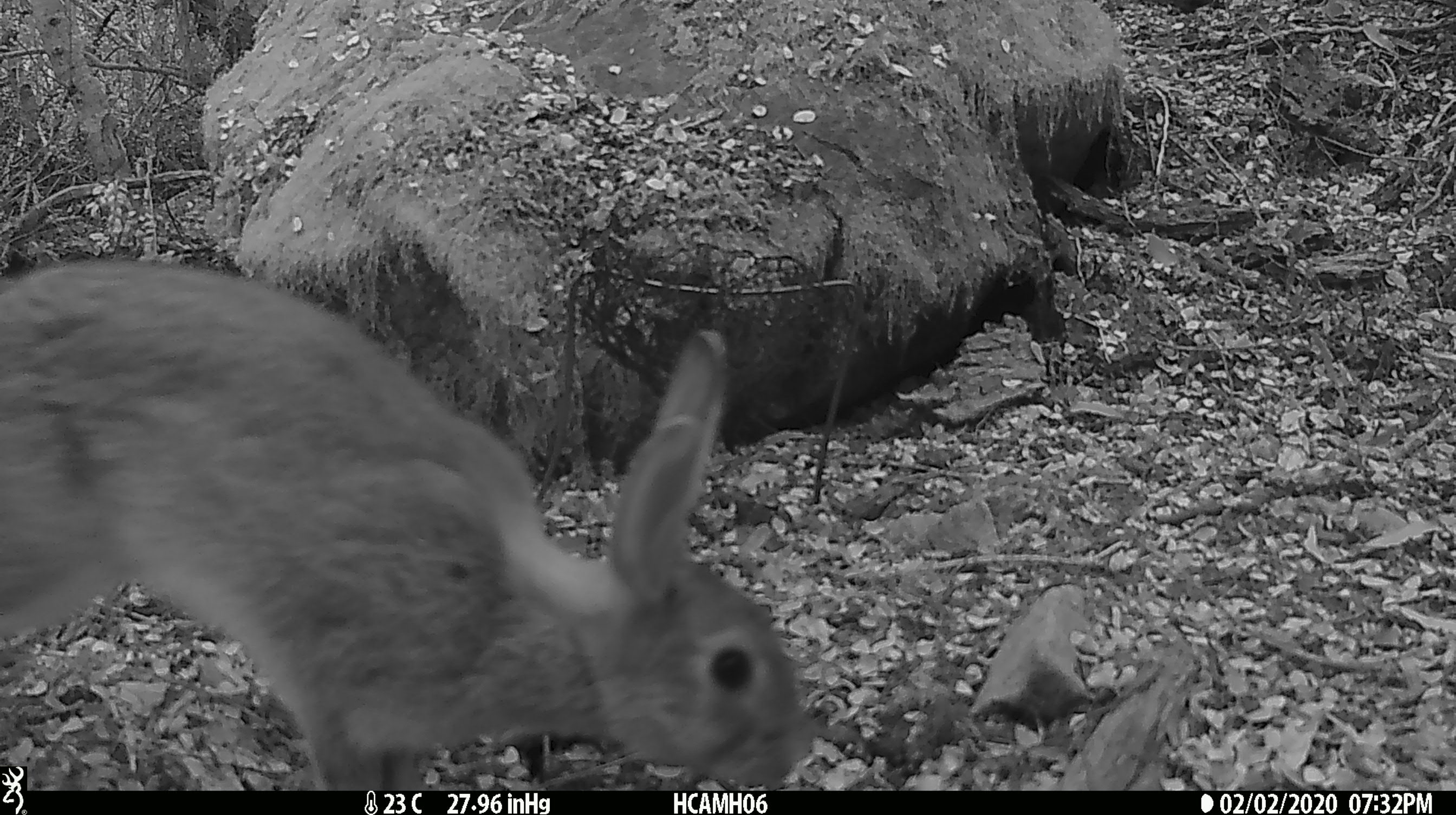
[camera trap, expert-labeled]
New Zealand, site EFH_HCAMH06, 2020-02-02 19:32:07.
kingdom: Animalia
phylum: Chordata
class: Mammalia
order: Lagomorpha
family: Leporidae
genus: Oryctolagus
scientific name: Oryctolagus cuniculus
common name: european rabbit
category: rabbit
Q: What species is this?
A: Rabbit (european rabbit) (Oryctolagus cuniculus).